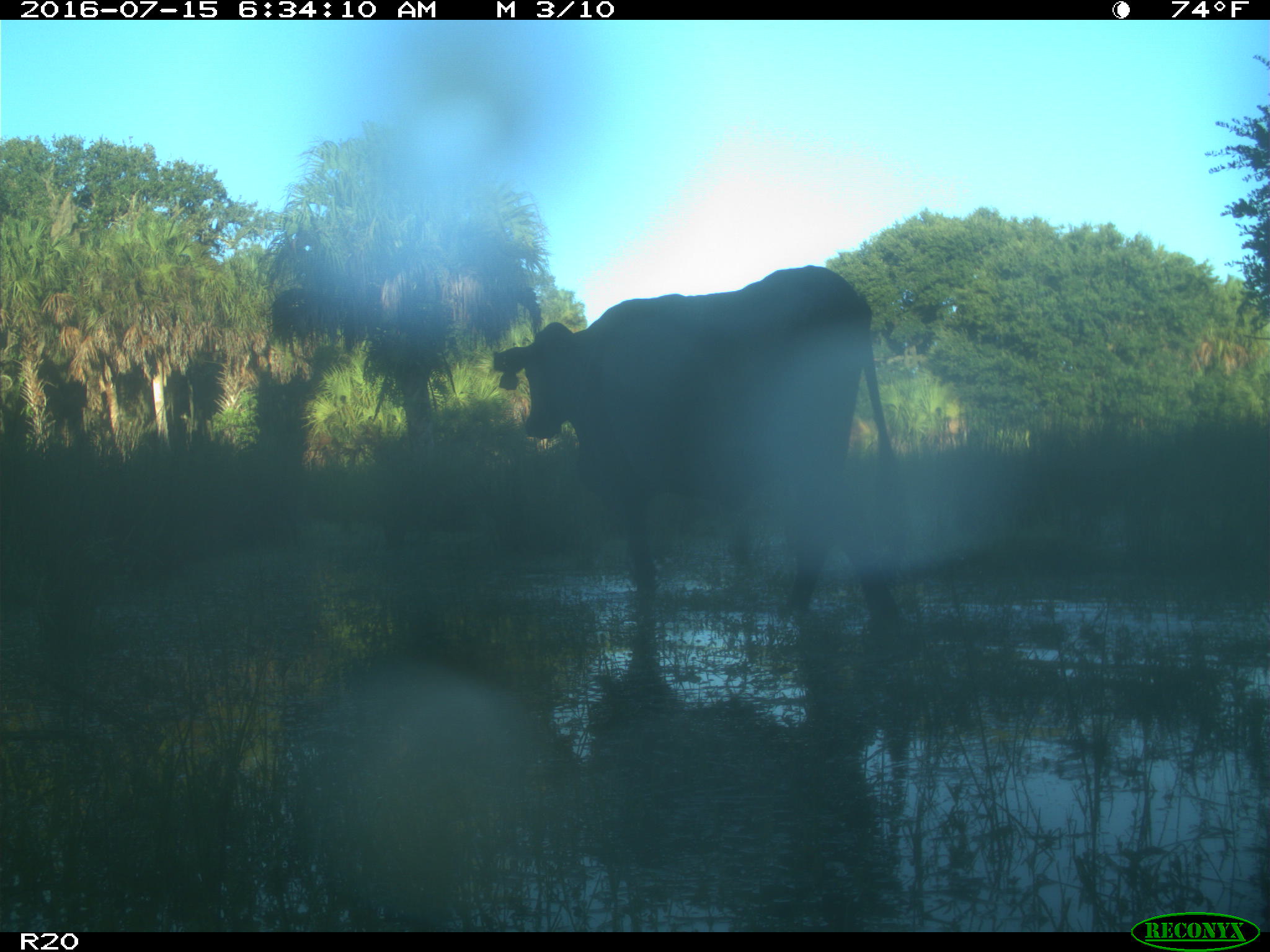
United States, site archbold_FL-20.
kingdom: Animalia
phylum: Chordata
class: Mammalia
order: Artiodactyla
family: Bovidae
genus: Bos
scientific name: Bos taurus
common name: domestic cow